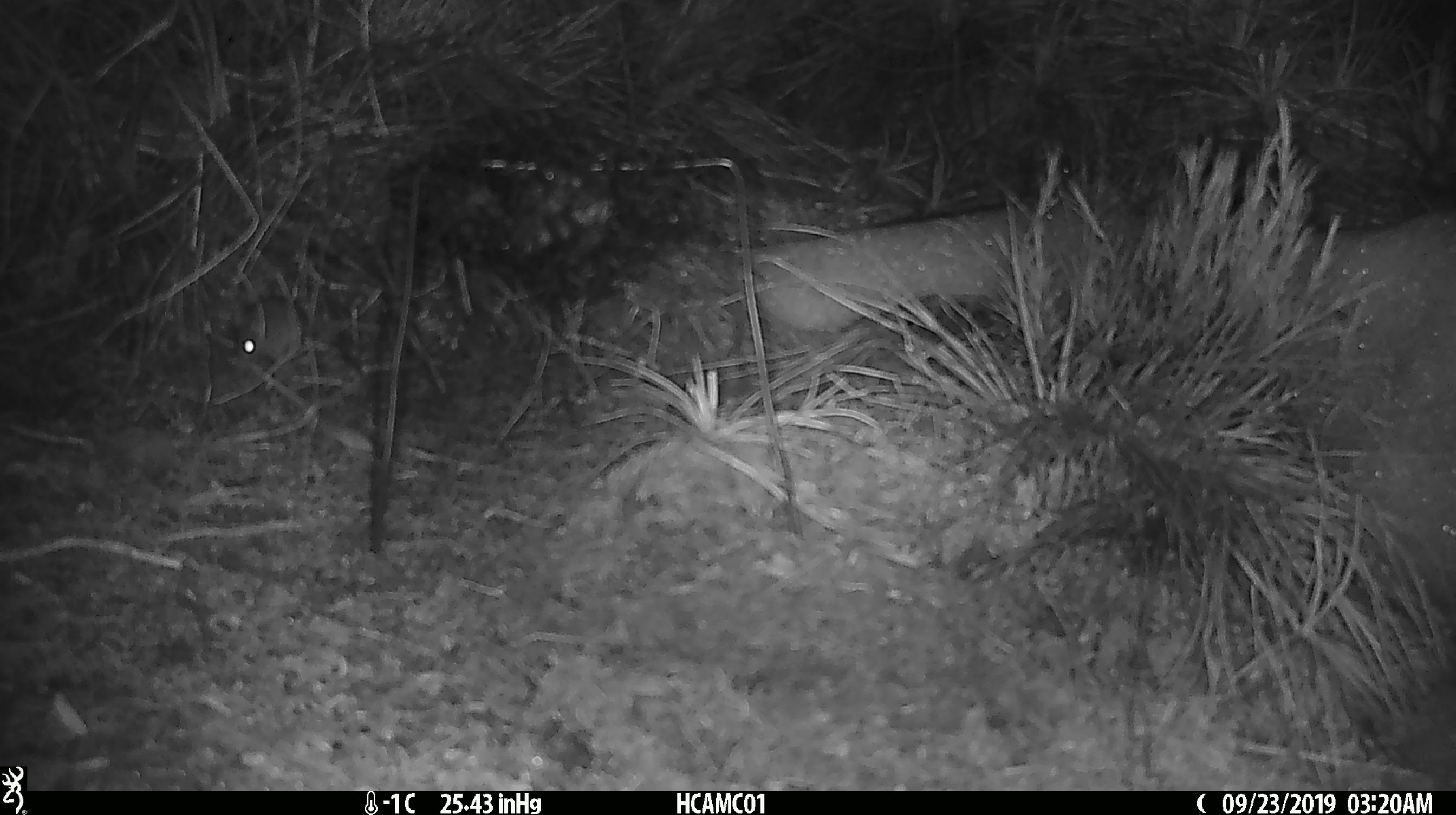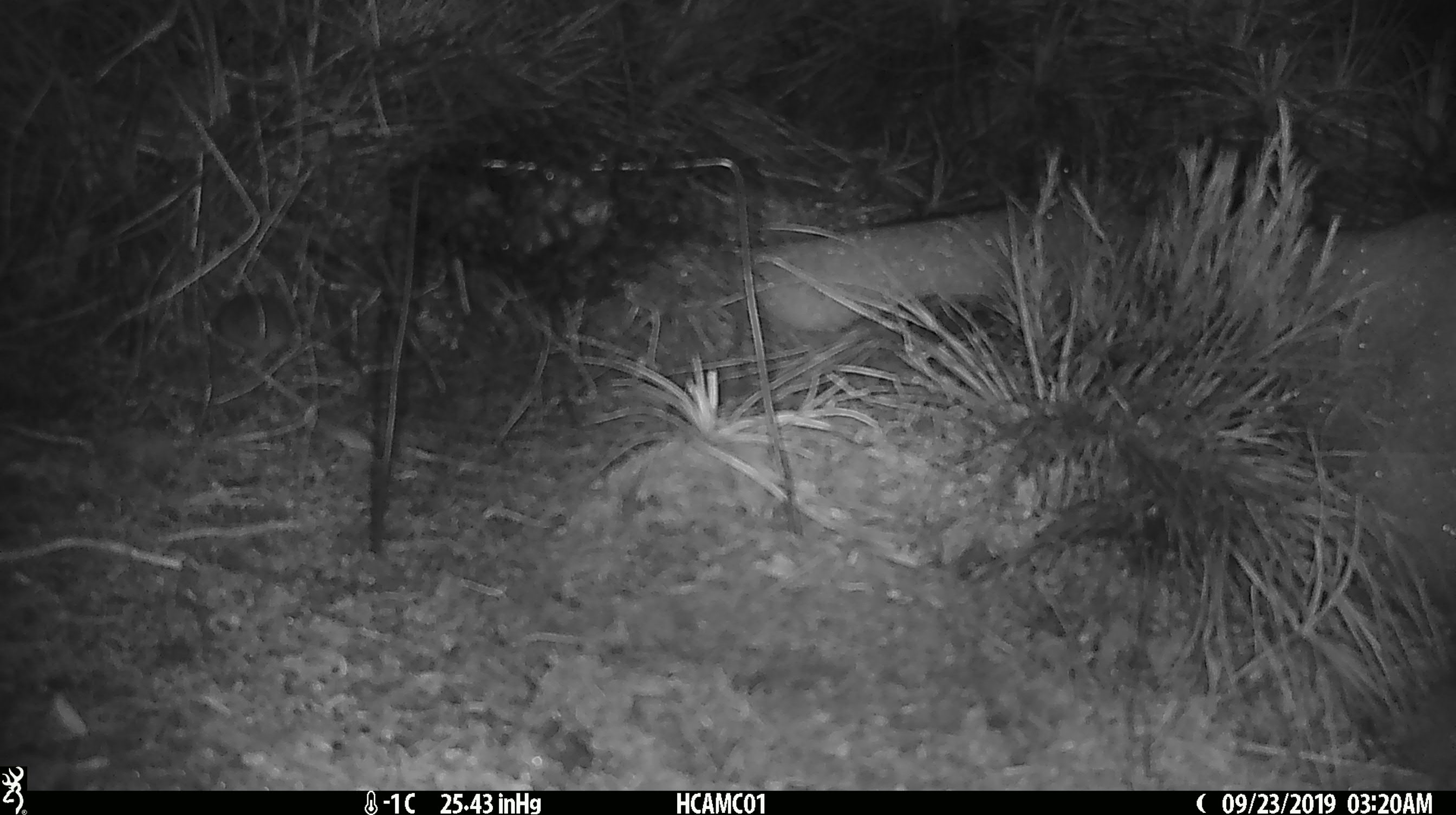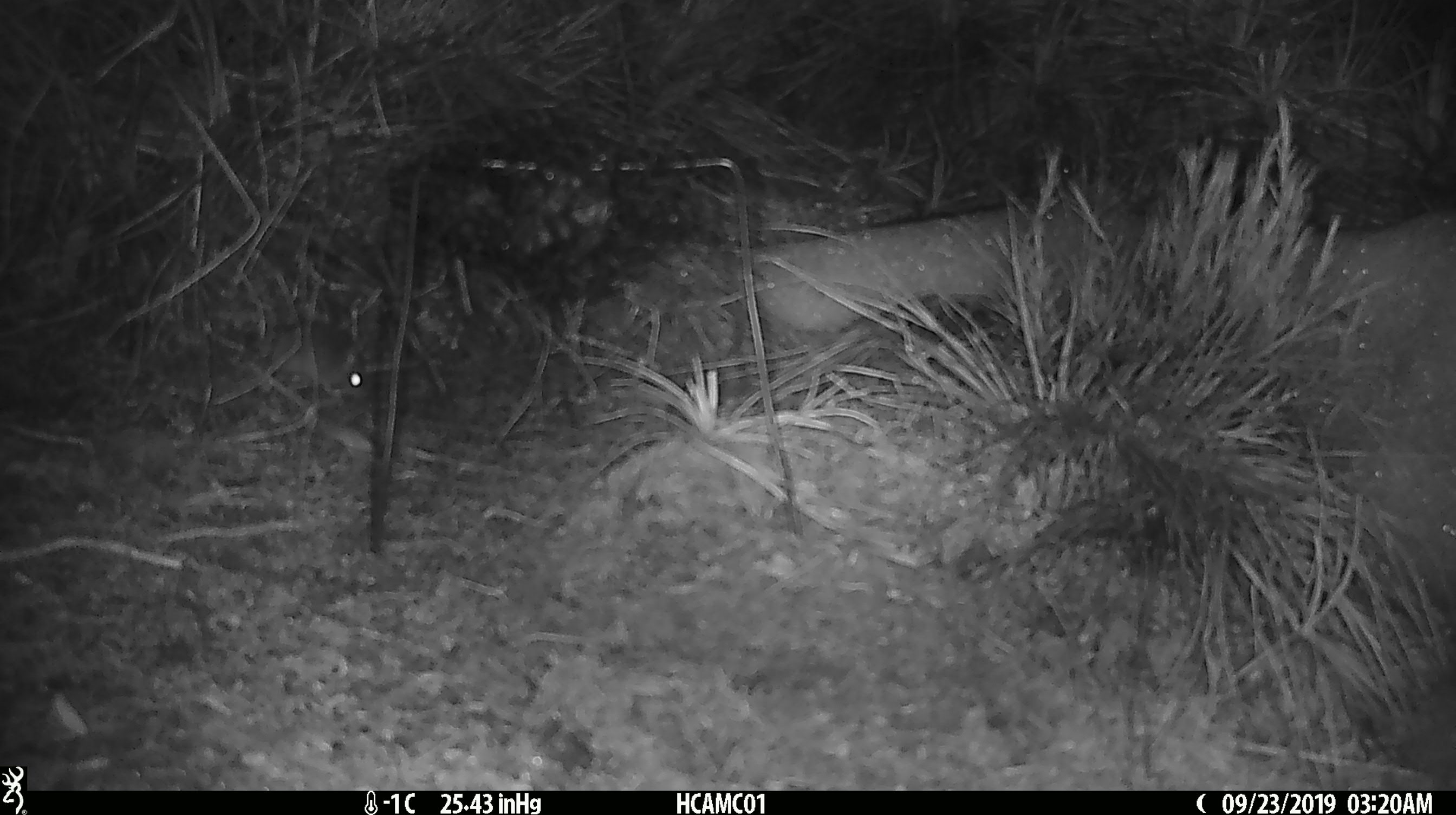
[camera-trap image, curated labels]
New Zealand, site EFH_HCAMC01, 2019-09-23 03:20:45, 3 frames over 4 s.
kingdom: Animalia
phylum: Chordata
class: Mammalia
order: Rodentia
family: Muridae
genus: Mus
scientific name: Mus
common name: mouse